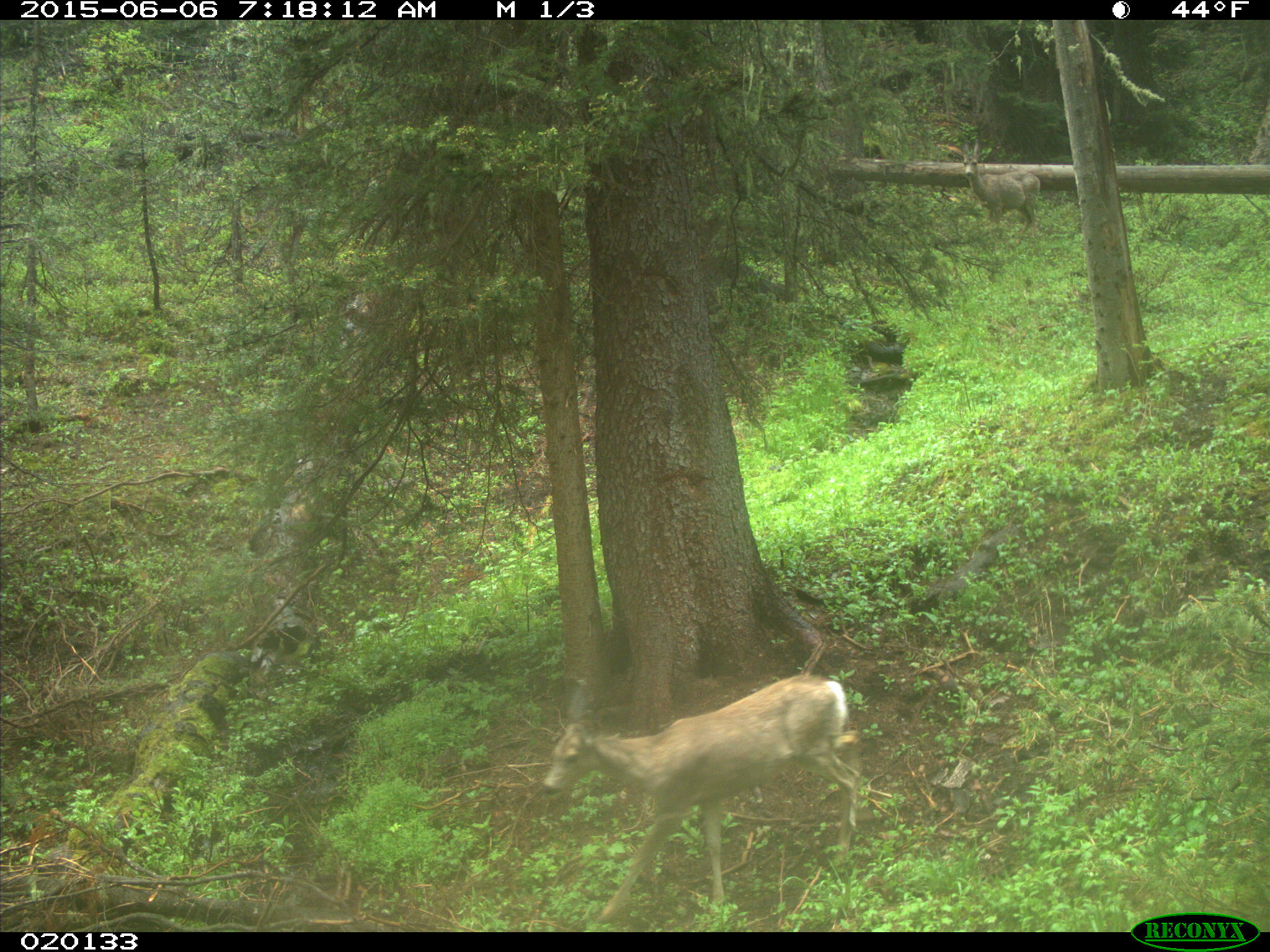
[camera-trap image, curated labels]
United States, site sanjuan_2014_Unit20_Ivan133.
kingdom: Animalia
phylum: Chordata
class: Mammalia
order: Artiodactyla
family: Cervidae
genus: Odocoileus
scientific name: Odocoileus hemionus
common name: mule deer